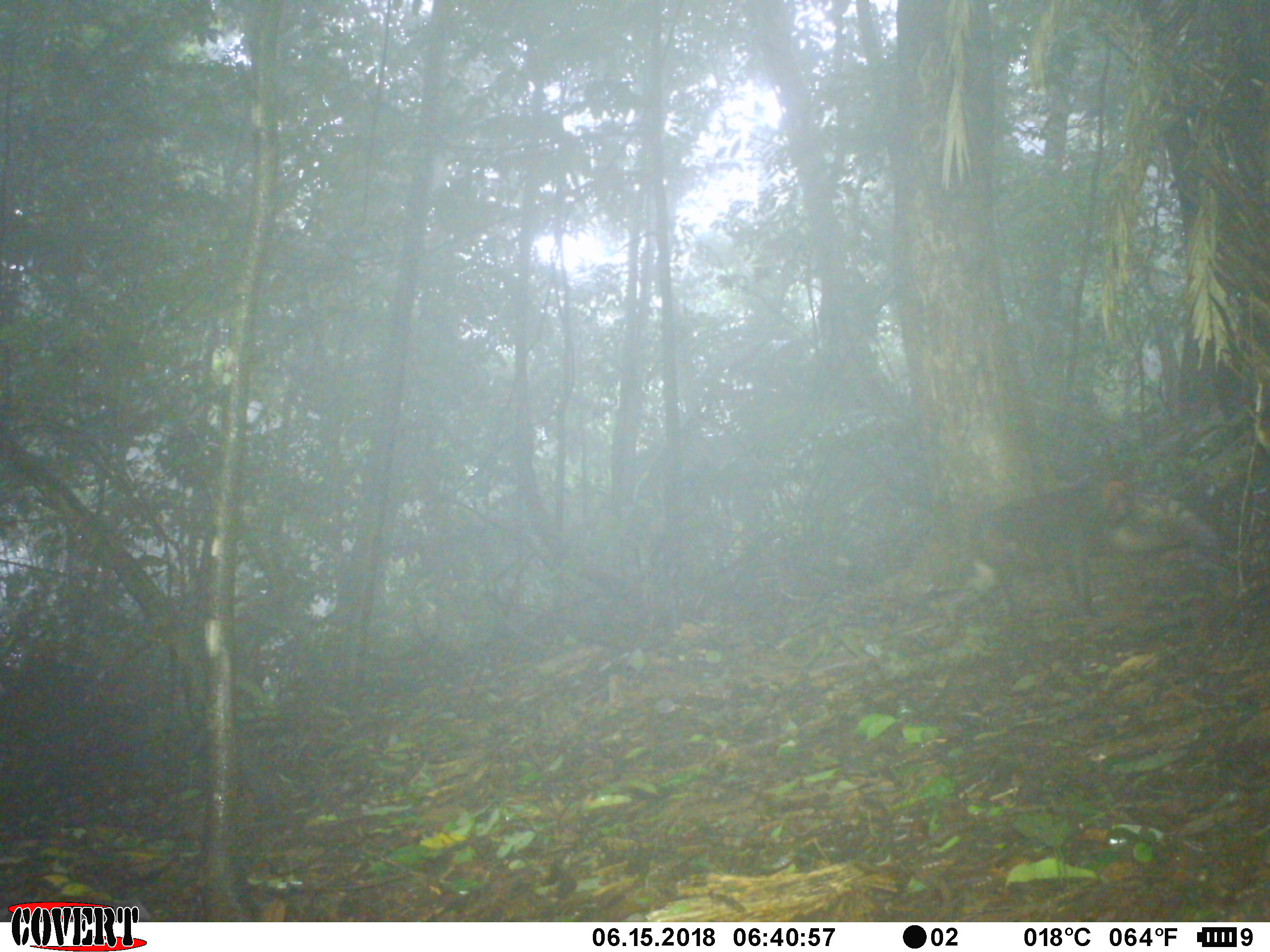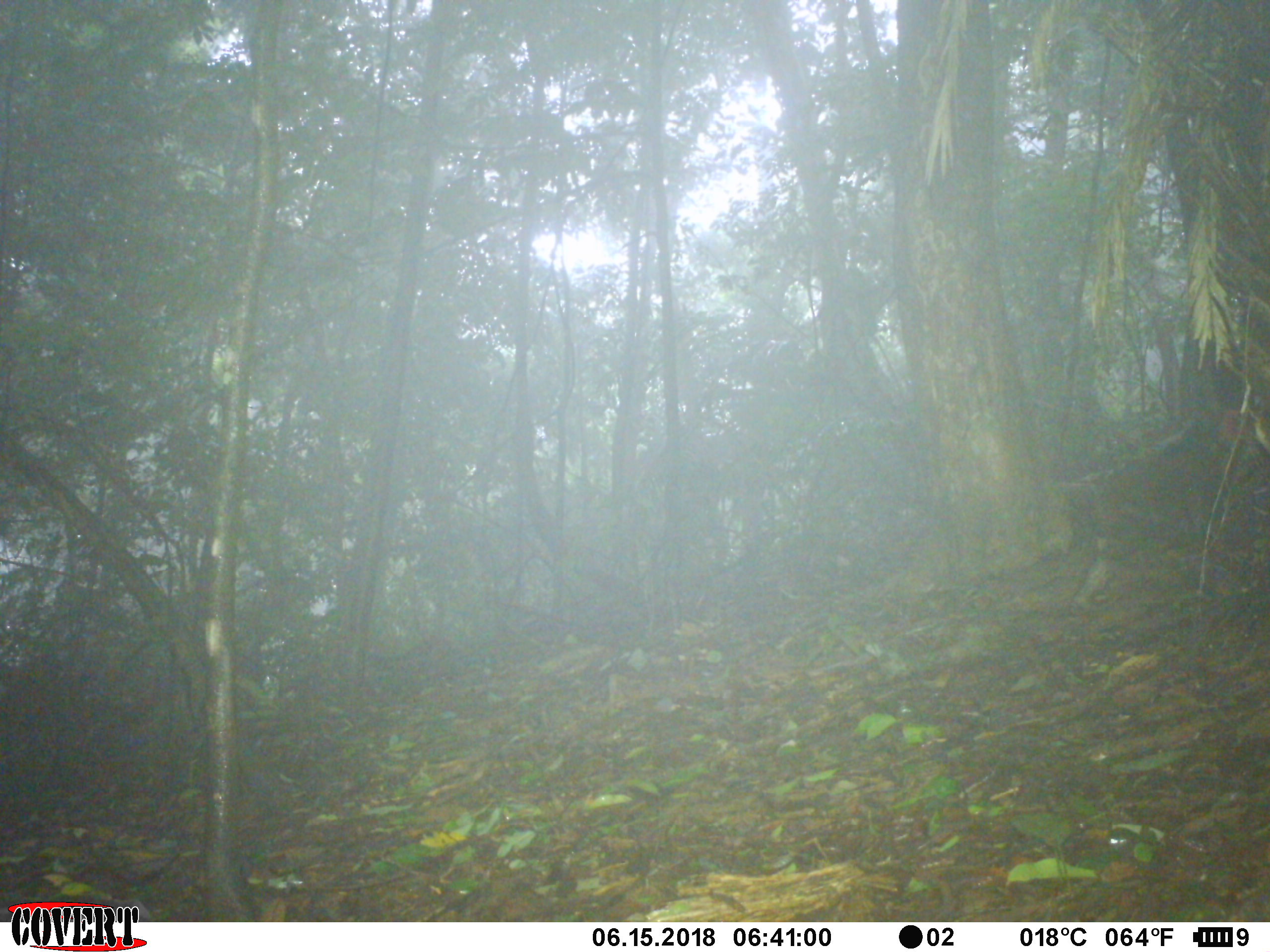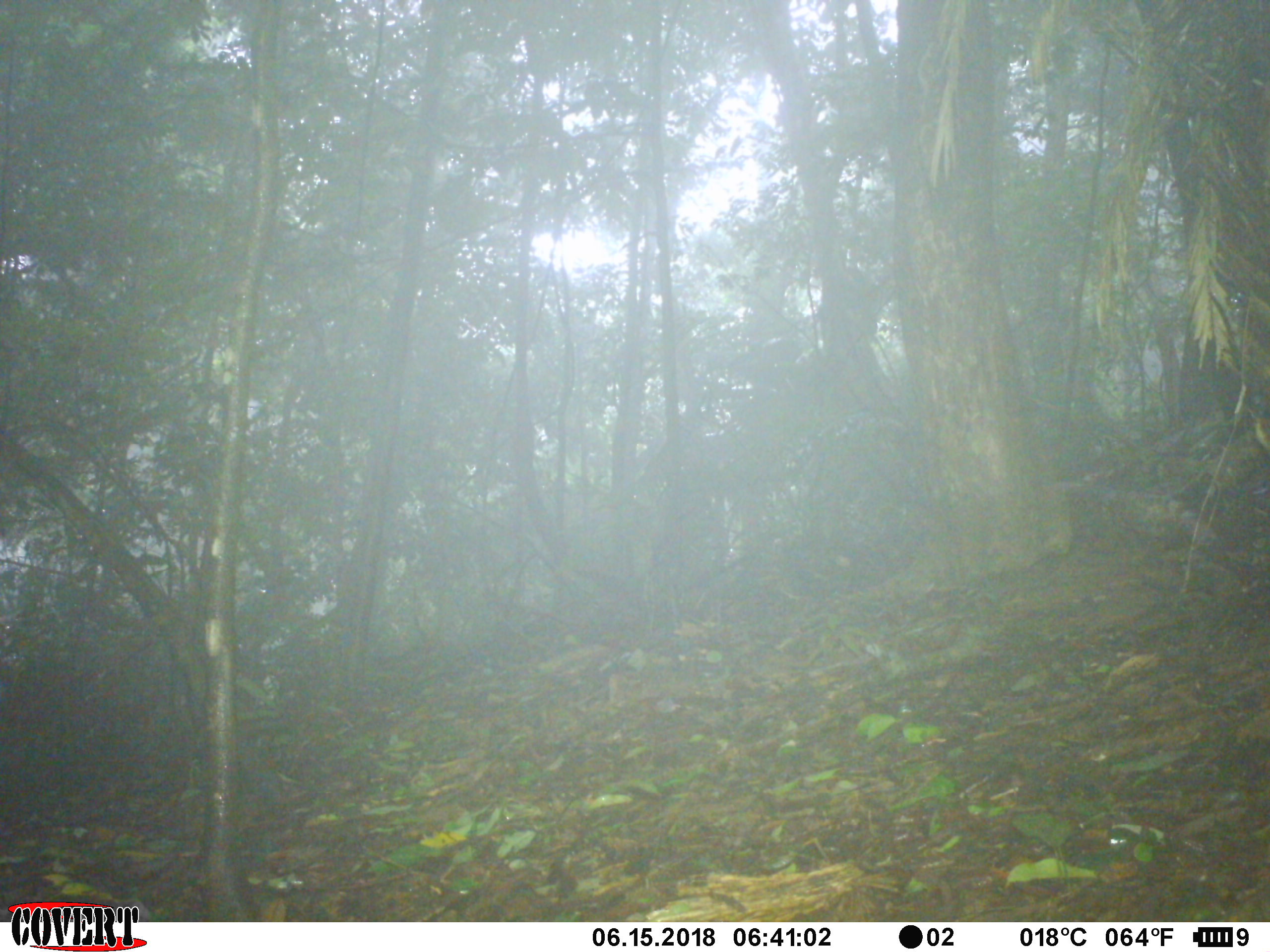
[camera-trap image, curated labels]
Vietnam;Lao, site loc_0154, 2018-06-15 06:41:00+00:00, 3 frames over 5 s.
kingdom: Animalia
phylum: Chordata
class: Mammalia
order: Primates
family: Cercopithecidae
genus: Macaca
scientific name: Macaca arctoides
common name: stump-tailed macaque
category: stump tailed macaque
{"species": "stump tailed macaque (stump-tailed macaque) (Macaca arctoides)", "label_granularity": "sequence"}